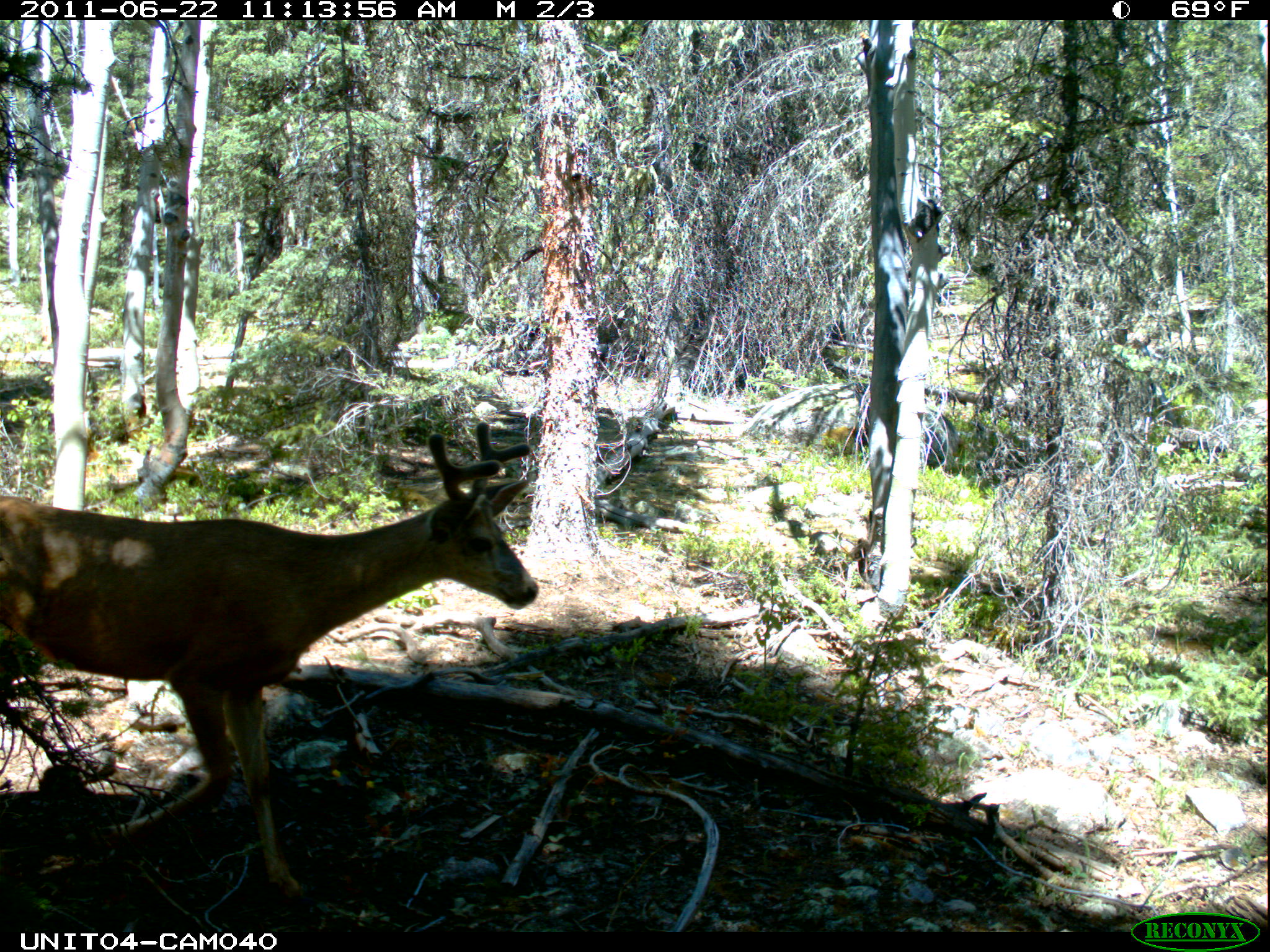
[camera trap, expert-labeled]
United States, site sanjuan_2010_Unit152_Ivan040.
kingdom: Animalia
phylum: Chordata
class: Mammalia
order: Artiodactyla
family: Cervidae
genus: Odocoileus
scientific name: Odocoileus hemionus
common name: mule deer